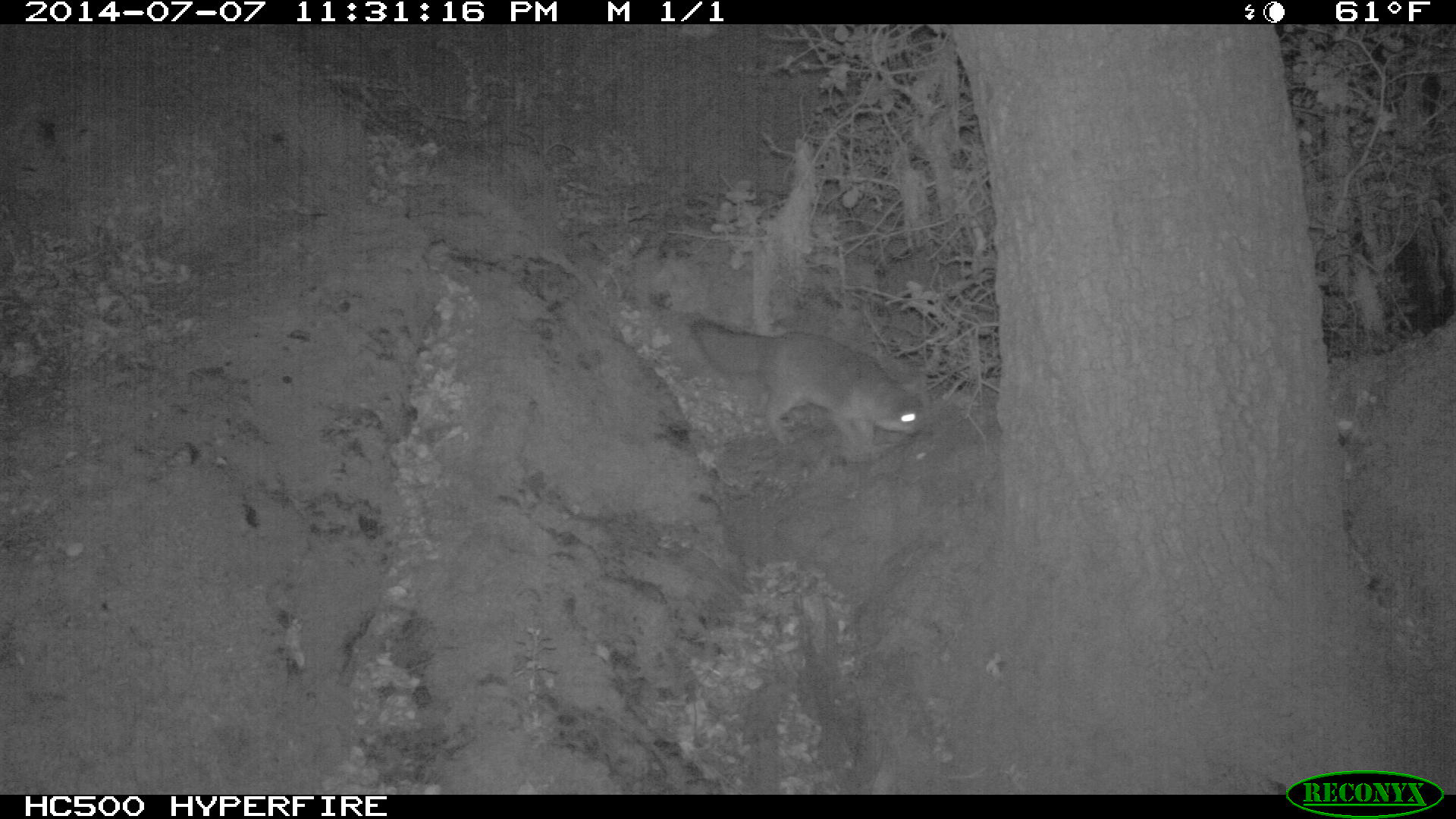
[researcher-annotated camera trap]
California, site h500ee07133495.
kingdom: Animalia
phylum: Chordata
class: Mammalia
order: Carnivora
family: Canidae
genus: Urocyon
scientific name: Urocyon littoralis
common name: island fox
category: fox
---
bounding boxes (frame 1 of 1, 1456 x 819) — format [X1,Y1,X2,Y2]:
fox: [689,317,926,451]